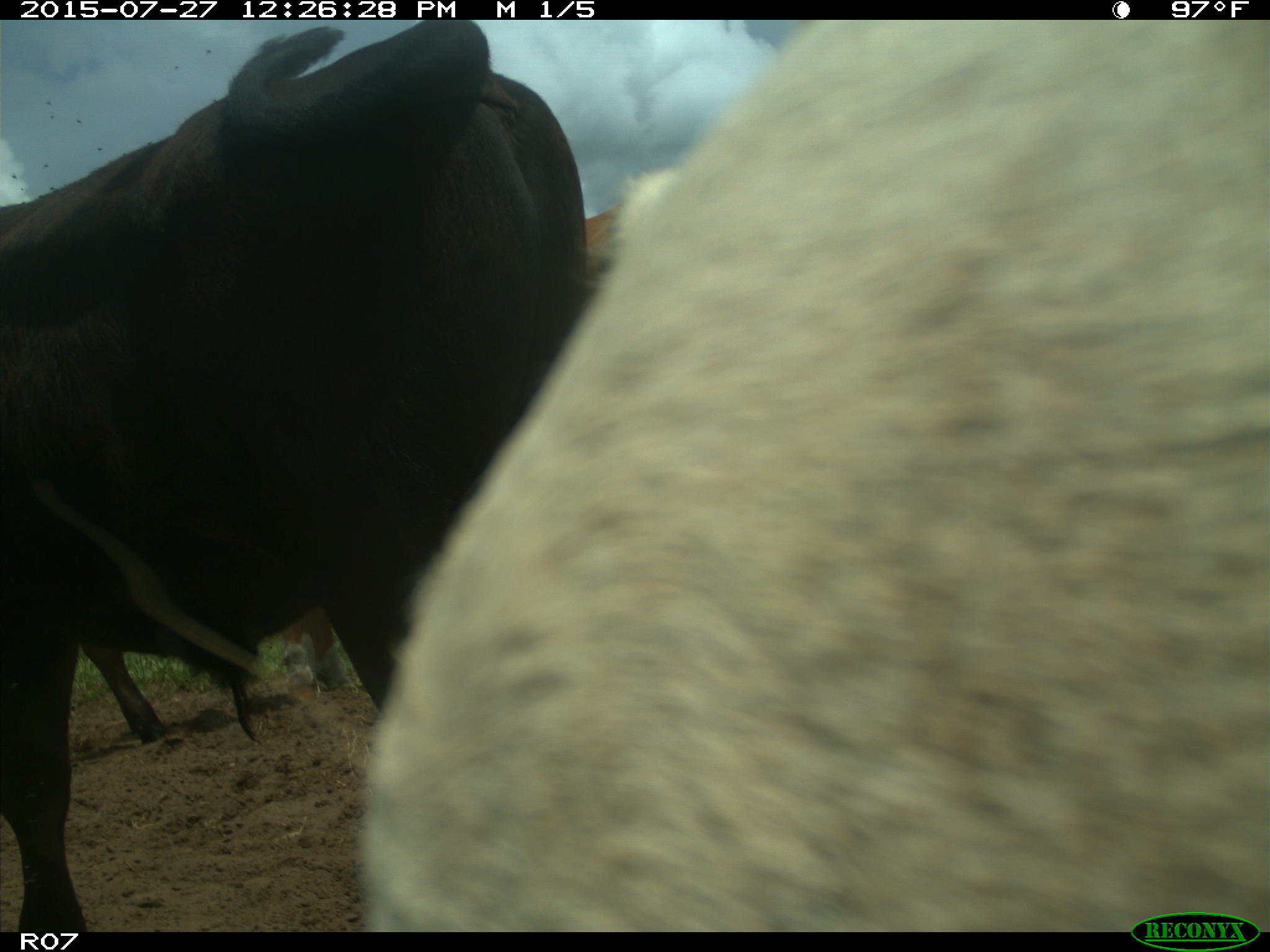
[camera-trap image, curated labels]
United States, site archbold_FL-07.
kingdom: Animalia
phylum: Chordata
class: Mammalia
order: Artiodactyla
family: Bovidae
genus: Bos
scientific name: Bos taurus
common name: domestic cow